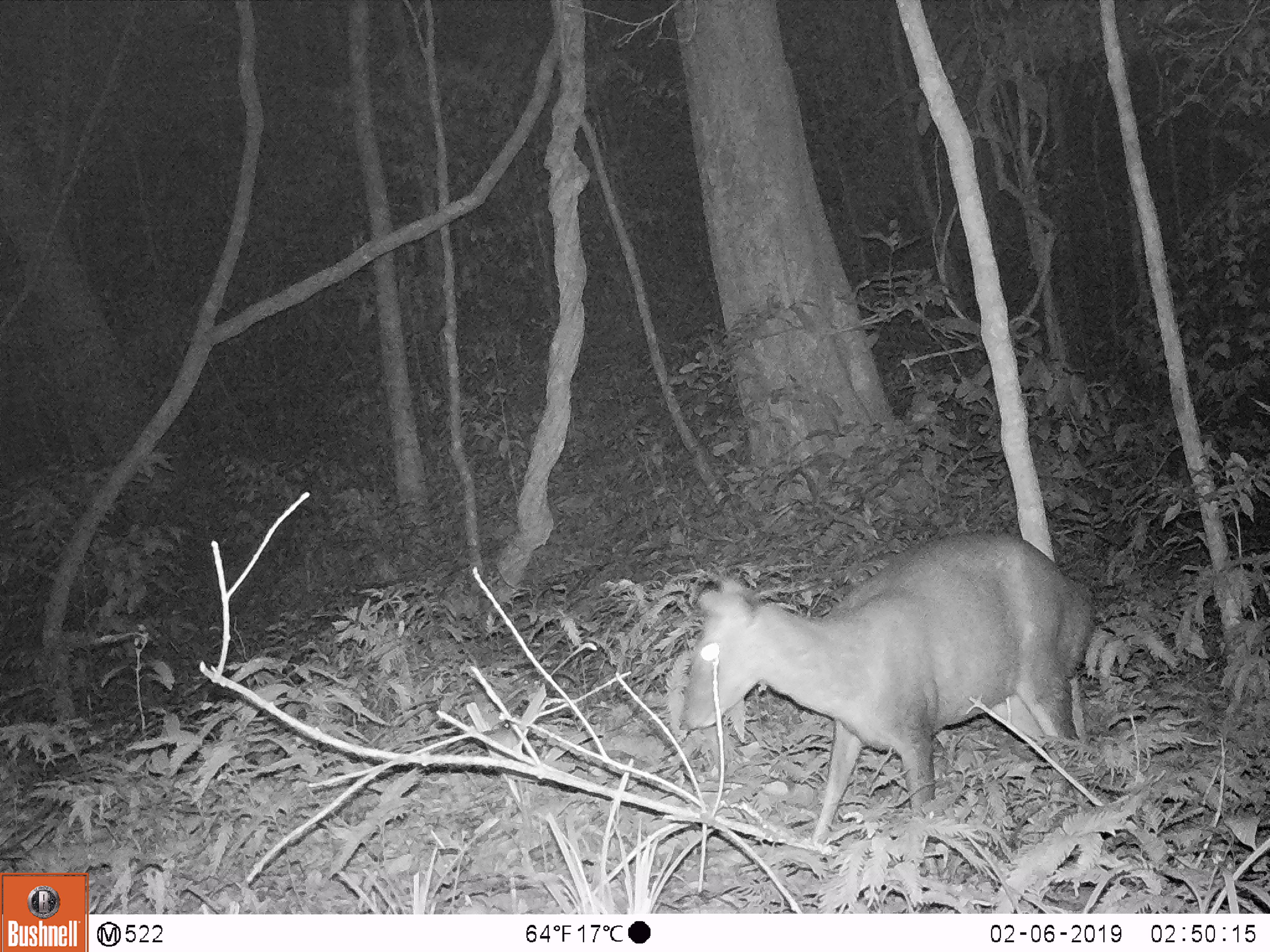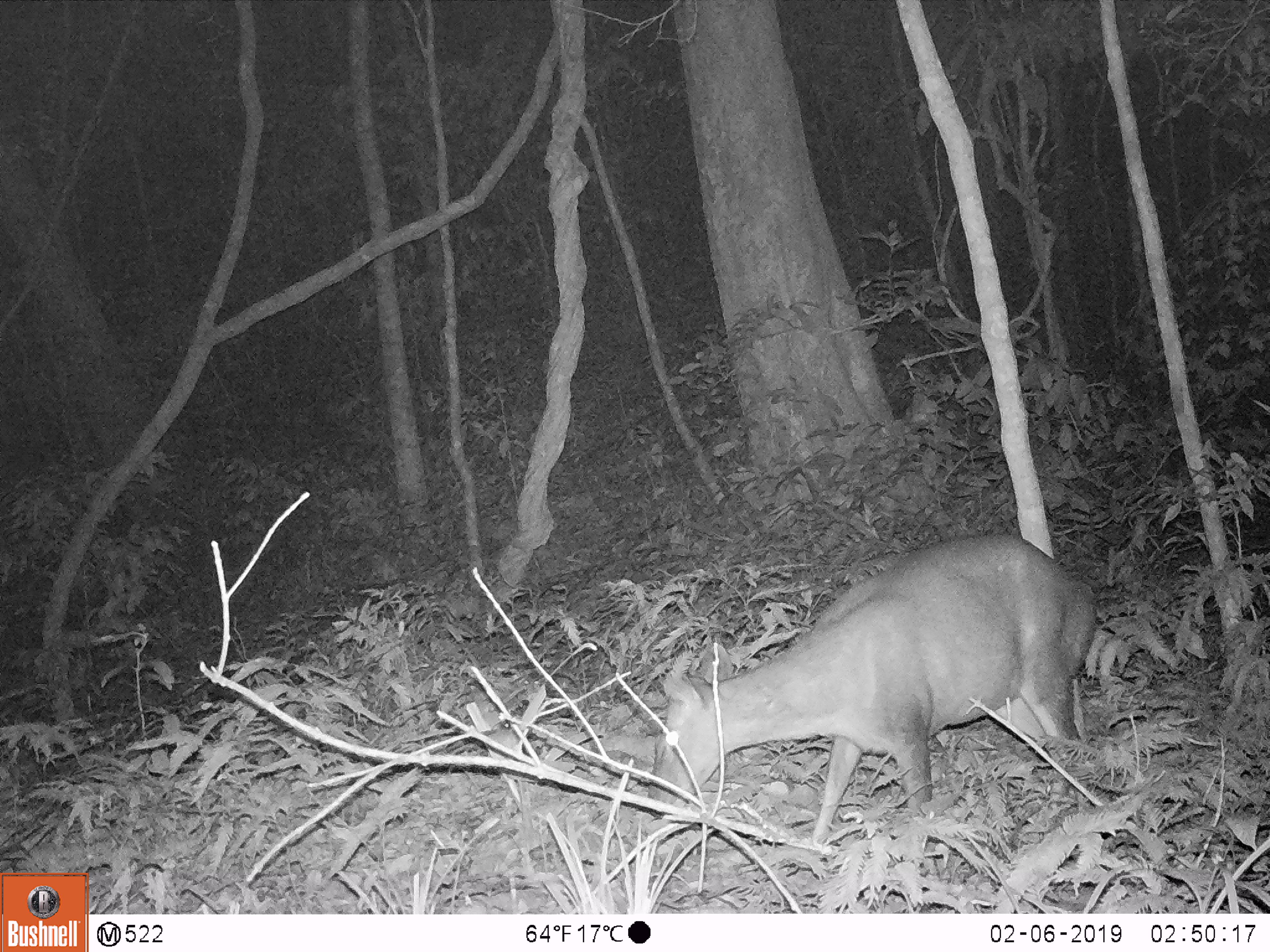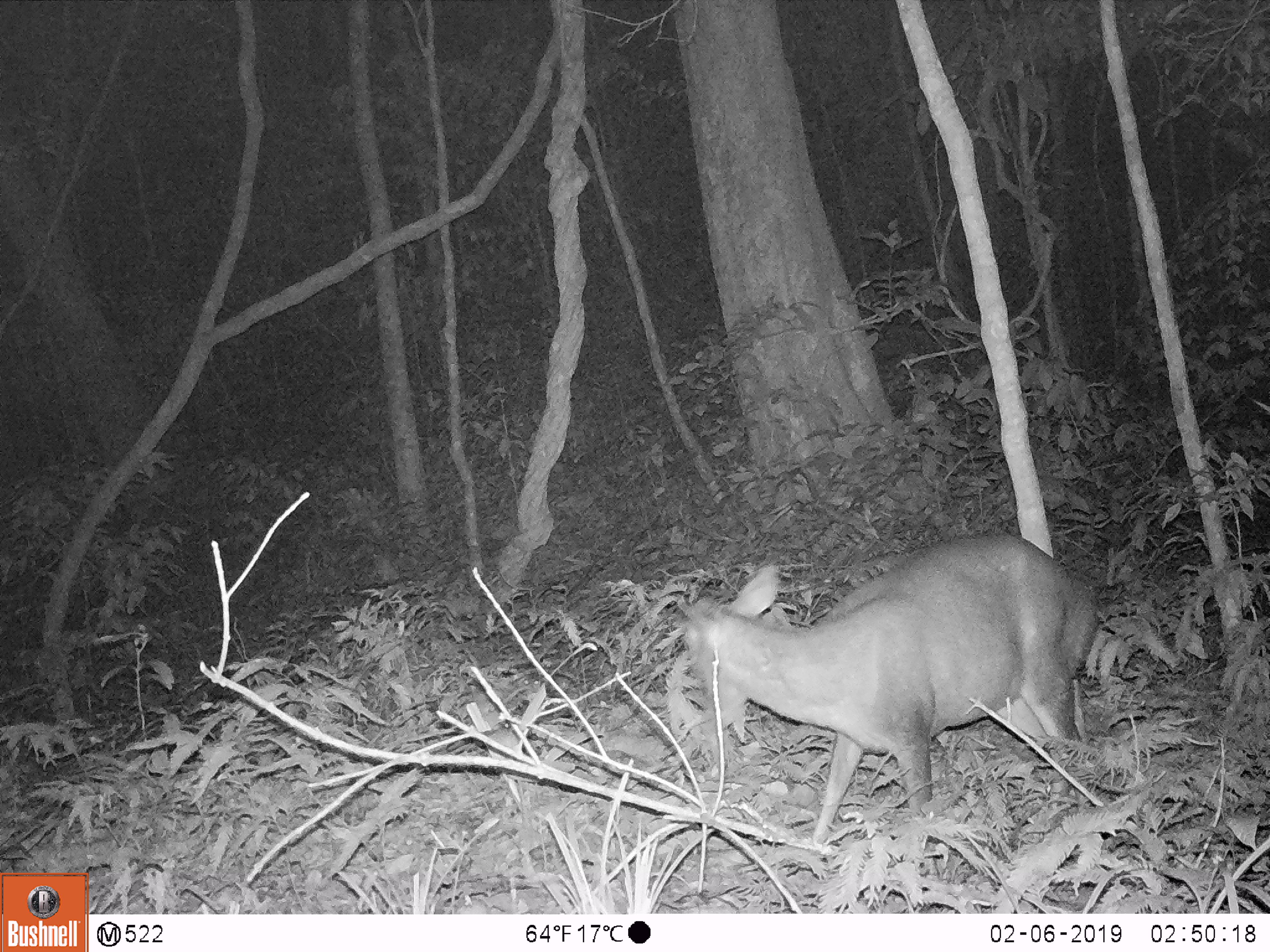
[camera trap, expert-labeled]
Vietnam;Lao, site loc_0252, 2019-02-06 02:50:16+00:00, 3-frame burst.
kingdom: Animalia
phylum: Chordata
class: Mammalia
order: Artiodactyla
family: Cervidae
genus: Muntiacus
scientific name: Muntiacus rooseveltorum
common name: roosevelt's muntjac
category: roosevelts muntjac group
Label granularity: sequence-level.